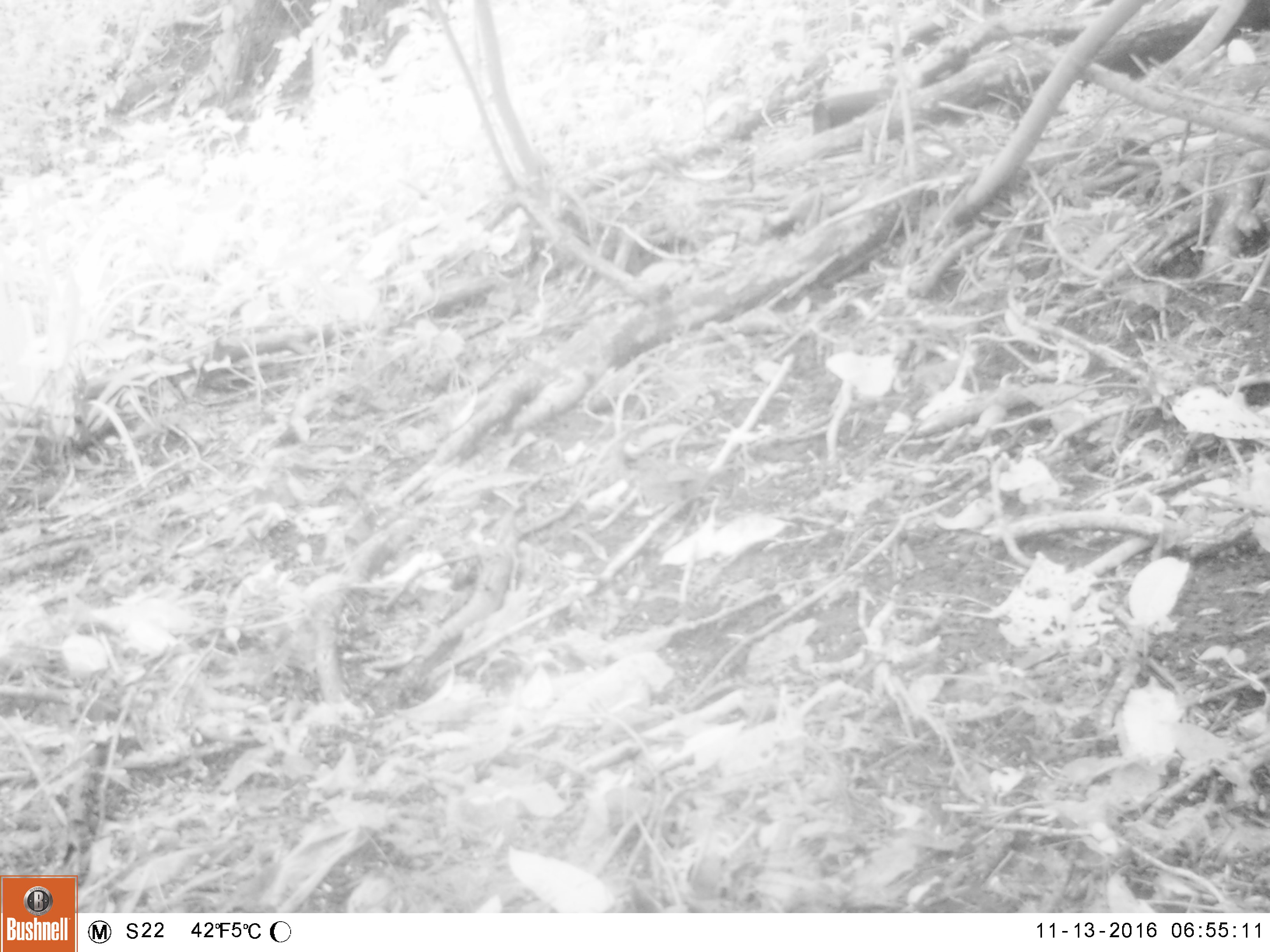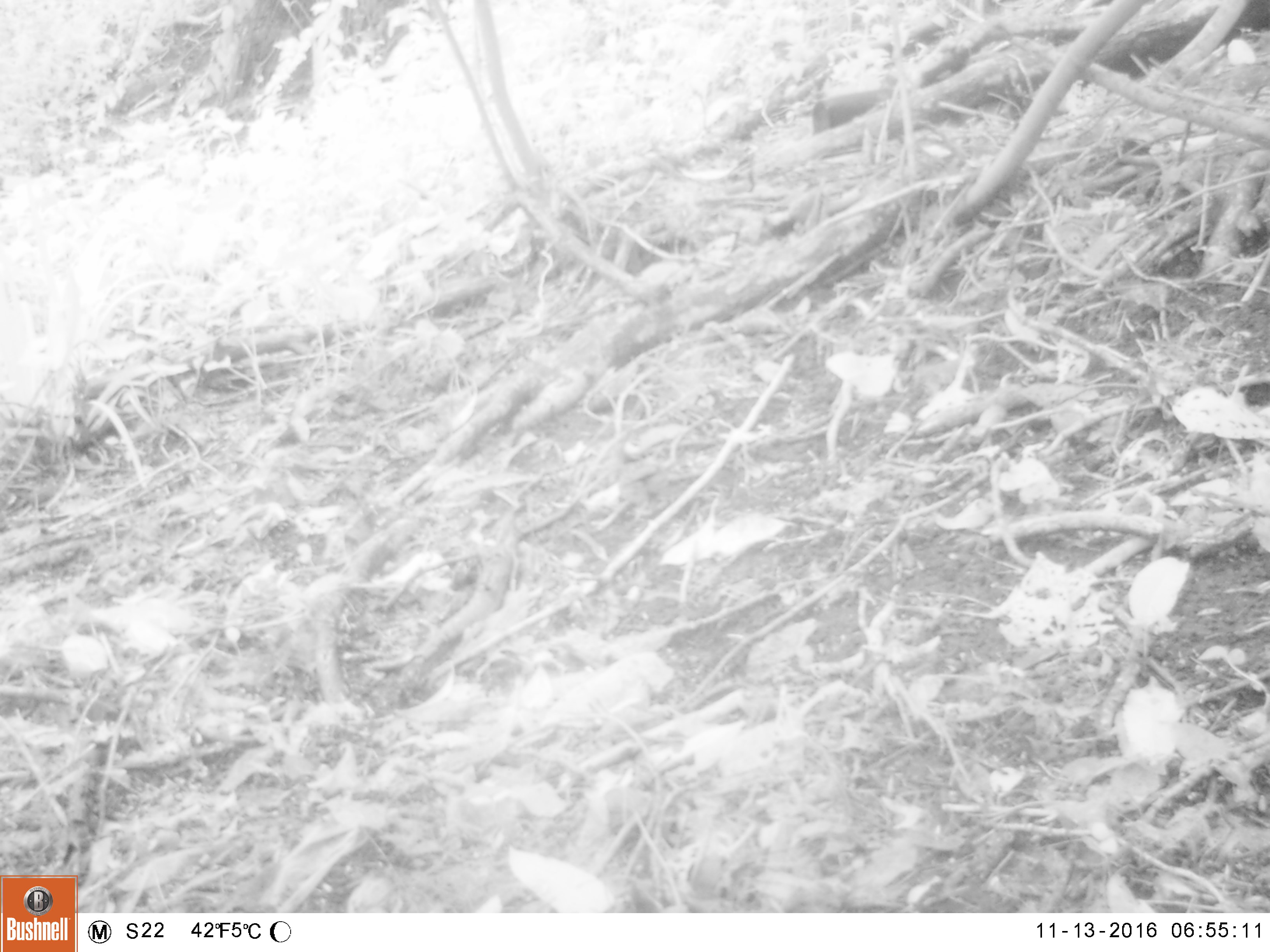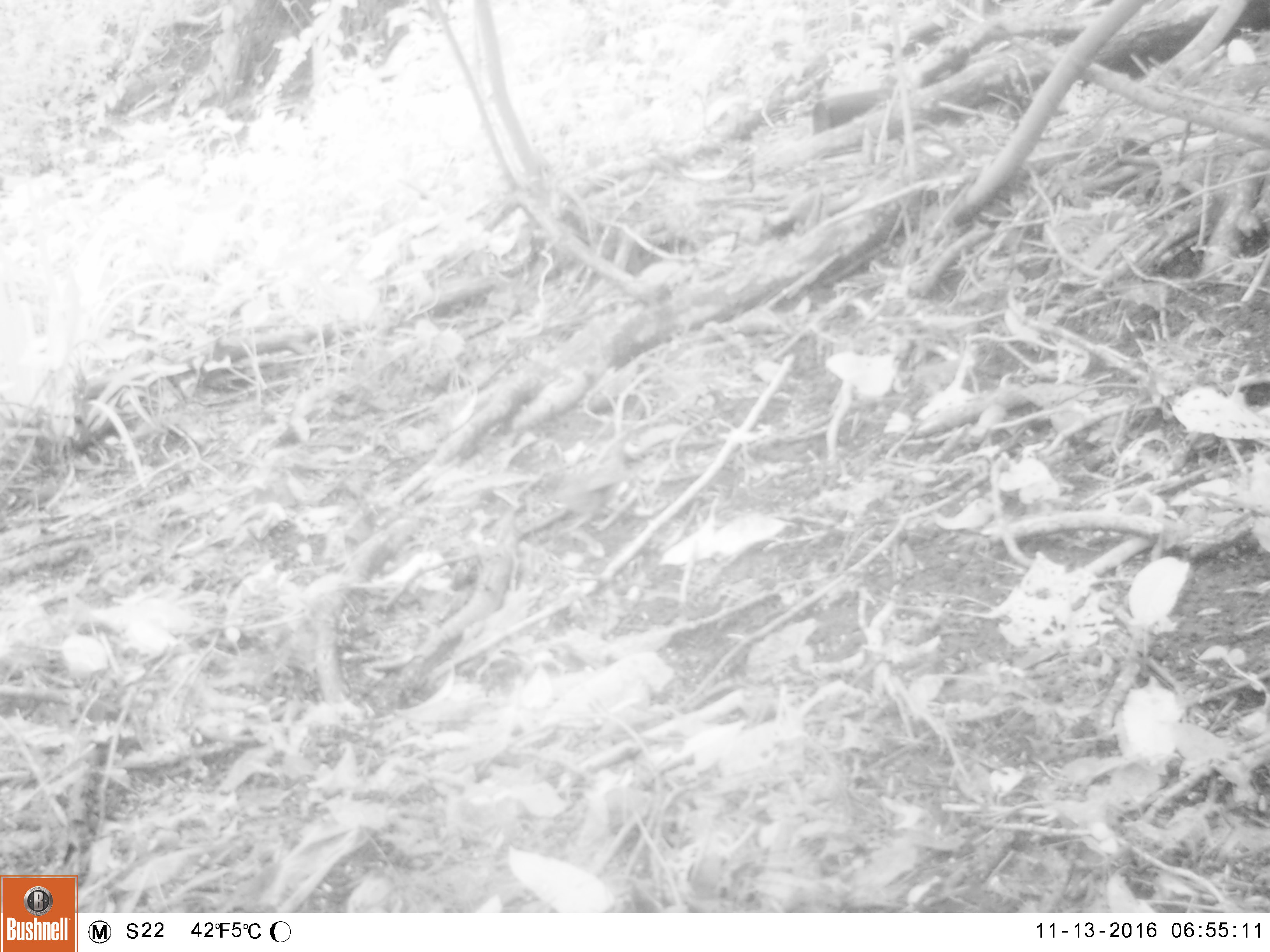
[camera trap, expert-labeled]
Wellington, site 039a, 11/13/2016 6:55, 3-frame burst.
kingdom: Animalia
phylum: Chordata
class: Aves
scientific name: Aves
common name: bird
Bird (Aves).